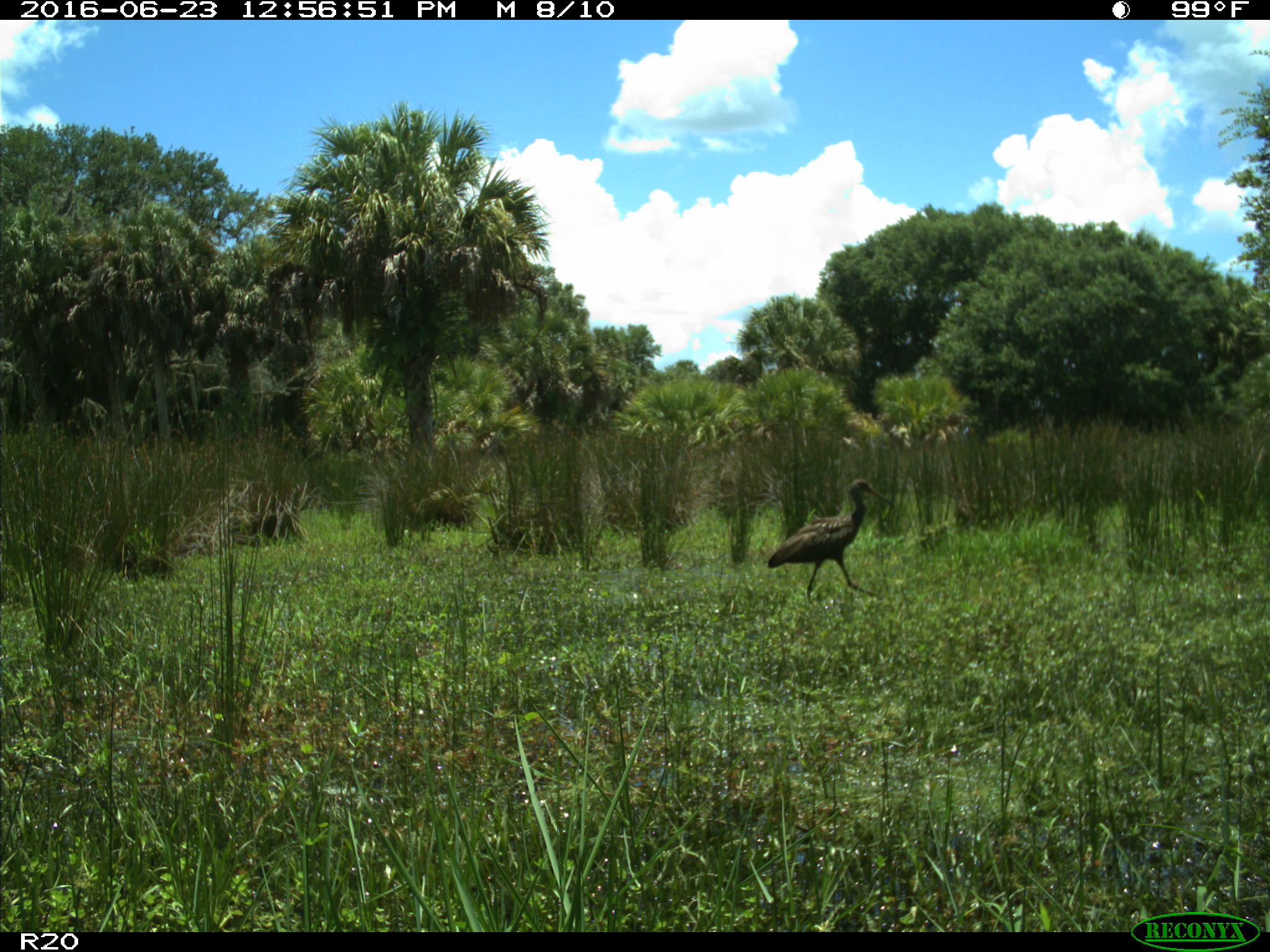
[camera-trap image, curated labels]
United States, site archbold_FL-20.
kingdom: Animalia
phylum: Chordata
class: Aves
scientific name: Aves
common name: birds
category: unidentified bird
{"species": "unidentified bird (birds) (Aves)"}